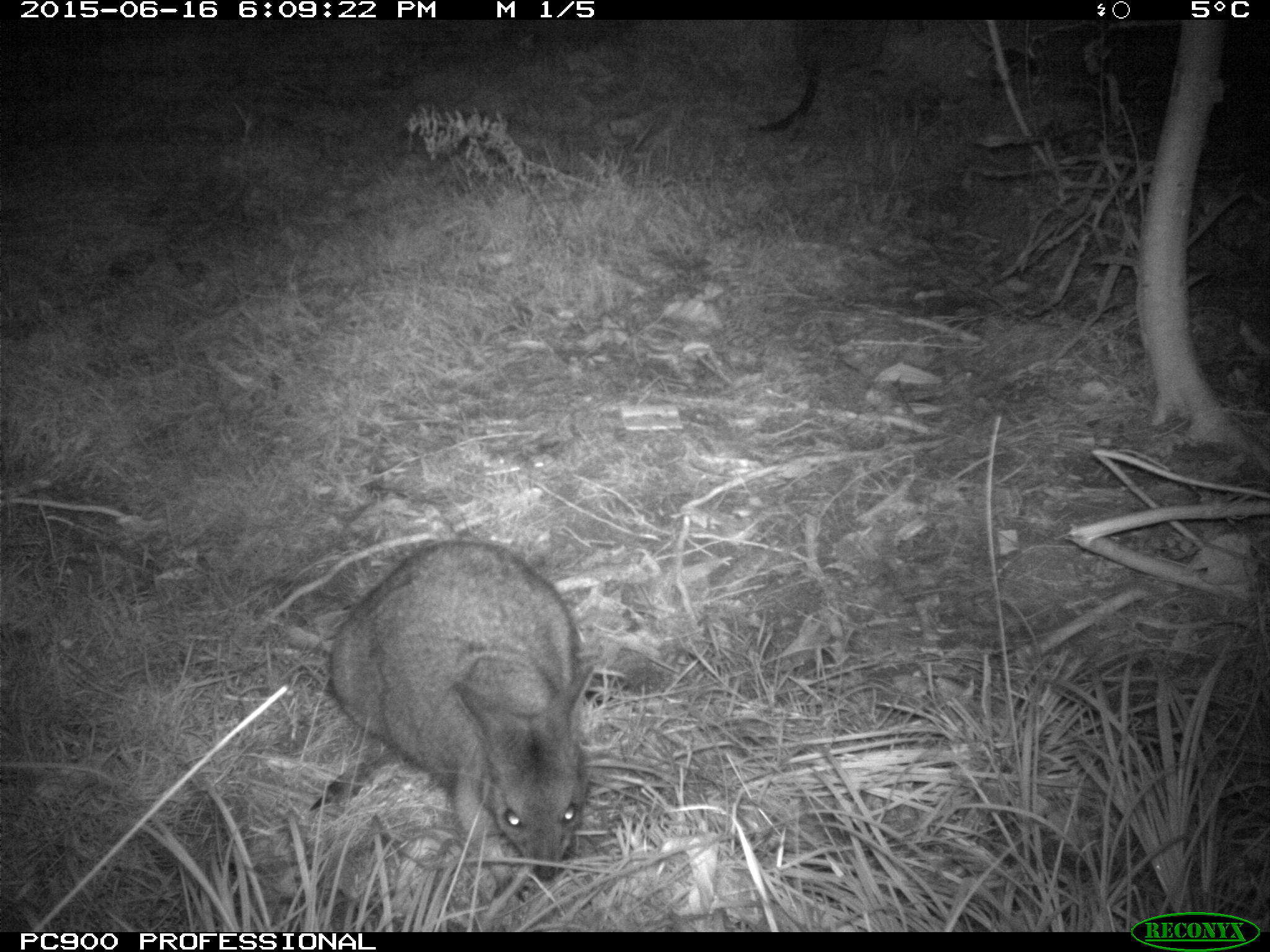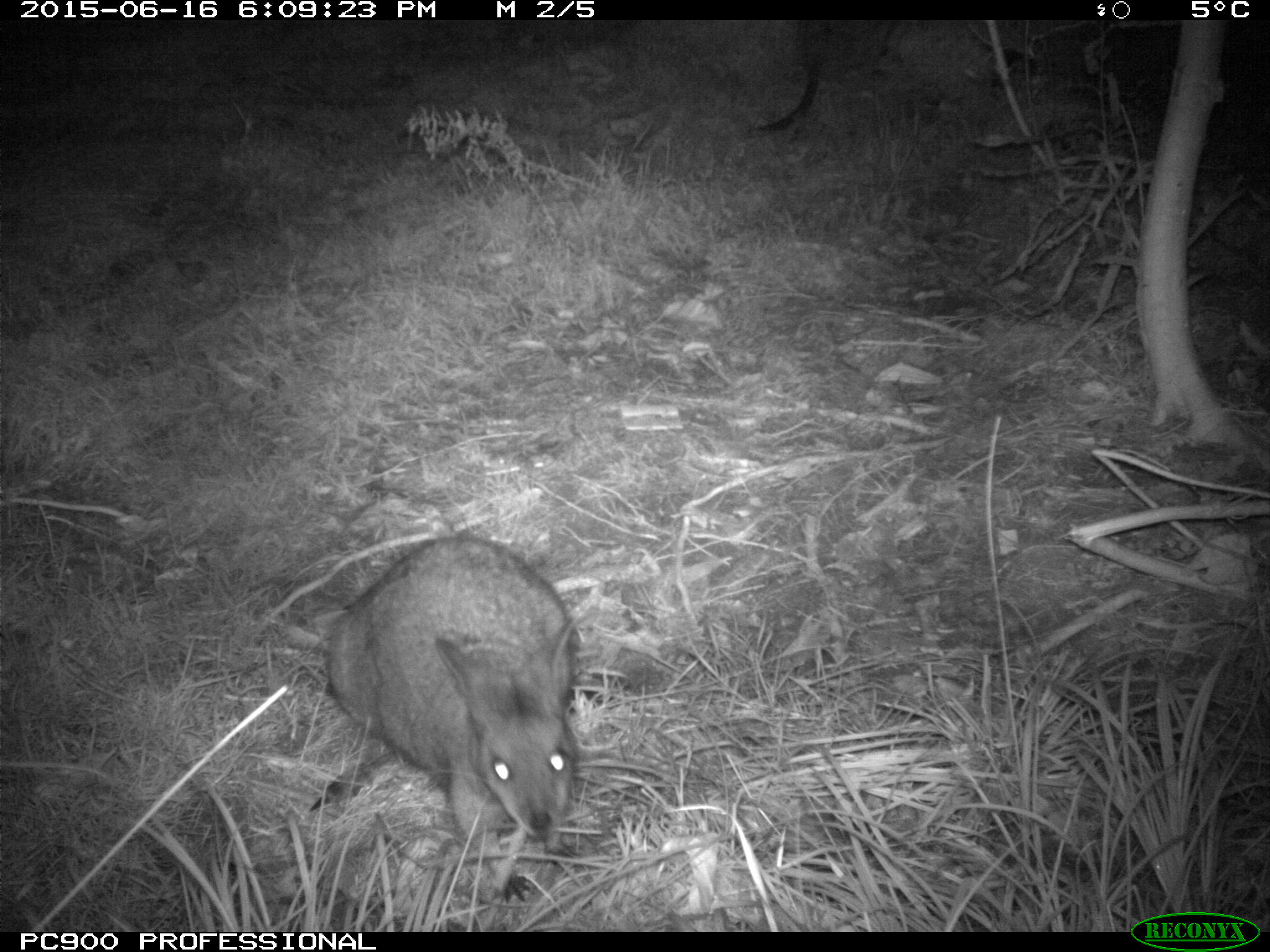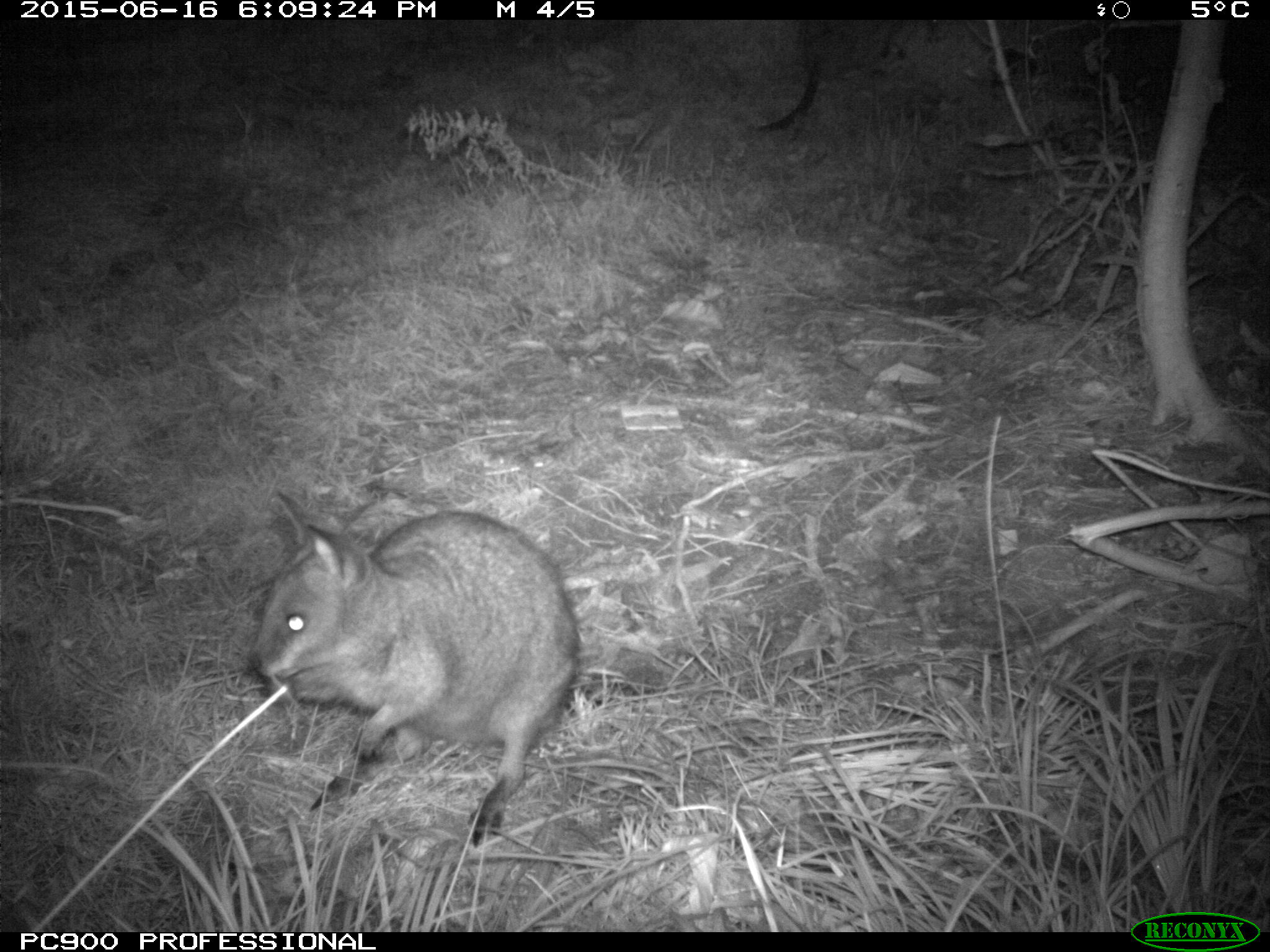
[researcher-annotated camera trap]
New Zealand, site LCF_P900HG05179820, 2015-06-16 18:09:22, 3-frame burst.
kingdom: Animalia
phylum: Chordata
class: Mammalia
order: Diprotodontia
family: Macropodidae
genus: Notamacropus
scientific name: Notamacropus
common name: wallaby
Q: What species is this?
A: Wallaby (Notamacropus).